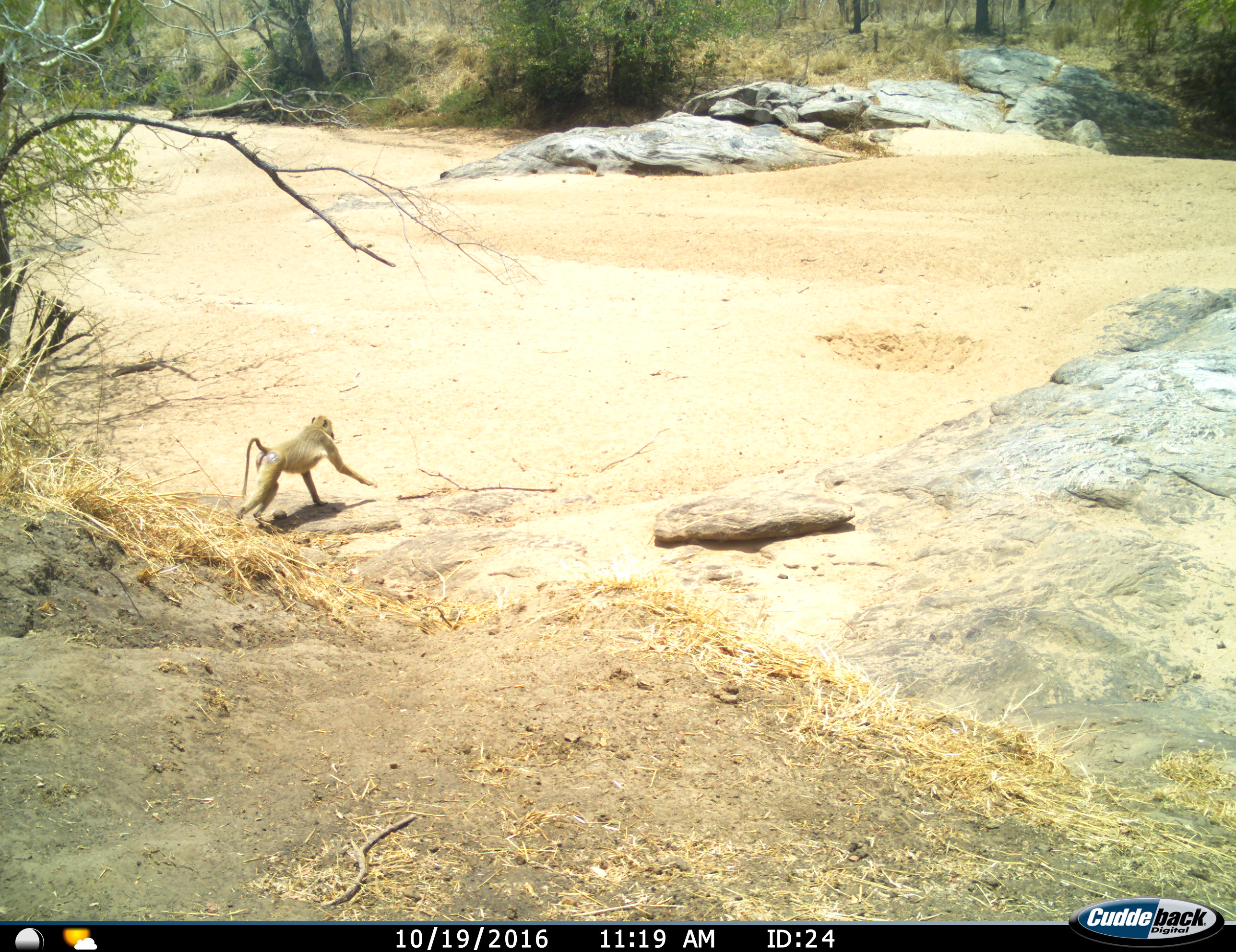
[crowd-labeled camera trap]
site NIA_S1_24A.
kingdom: Animalia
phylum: Chordata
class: Mammalia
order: Primates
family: Cercopithecidae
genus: Papio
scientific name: Papio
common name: baboon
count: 1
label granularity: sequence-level